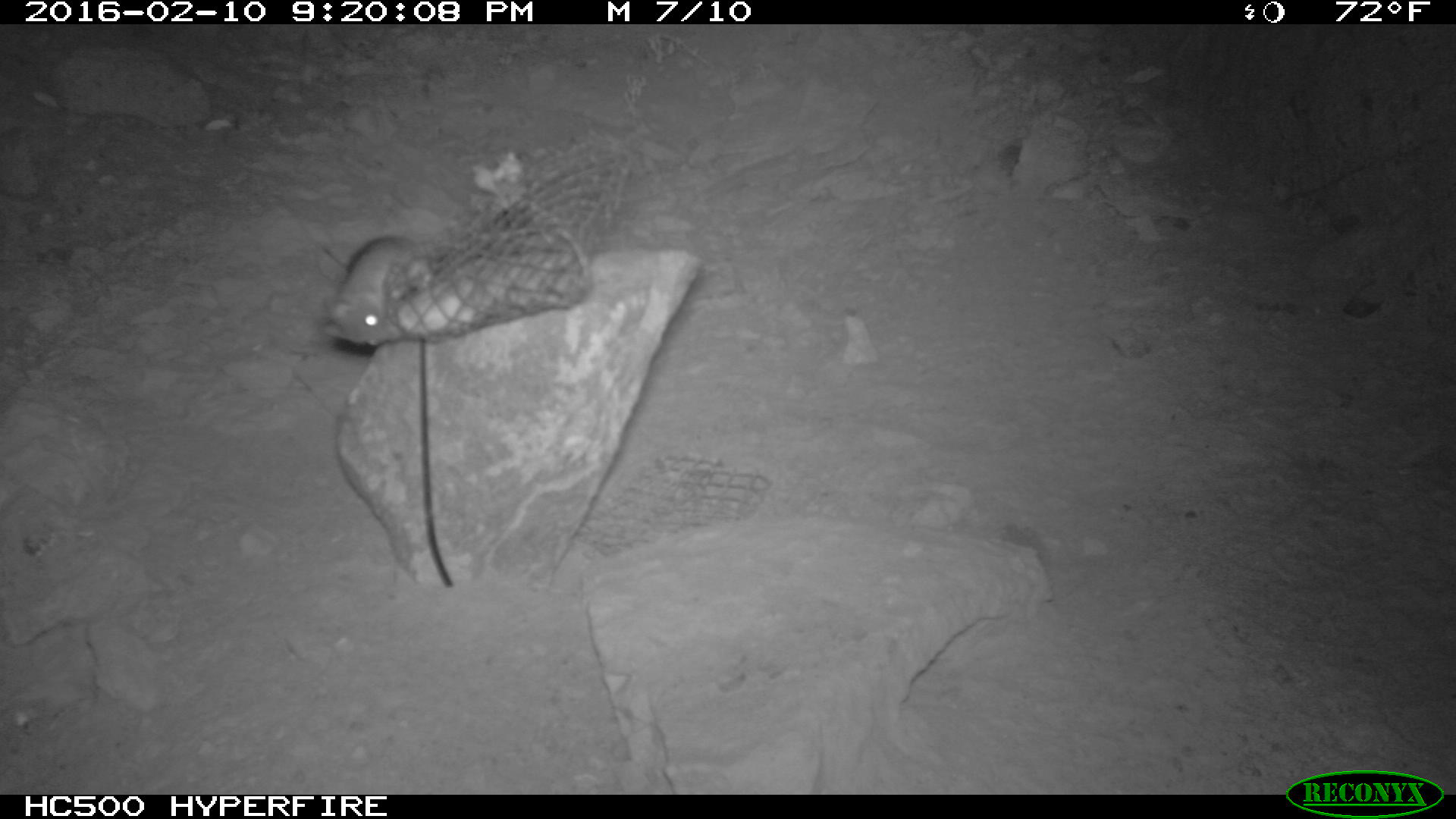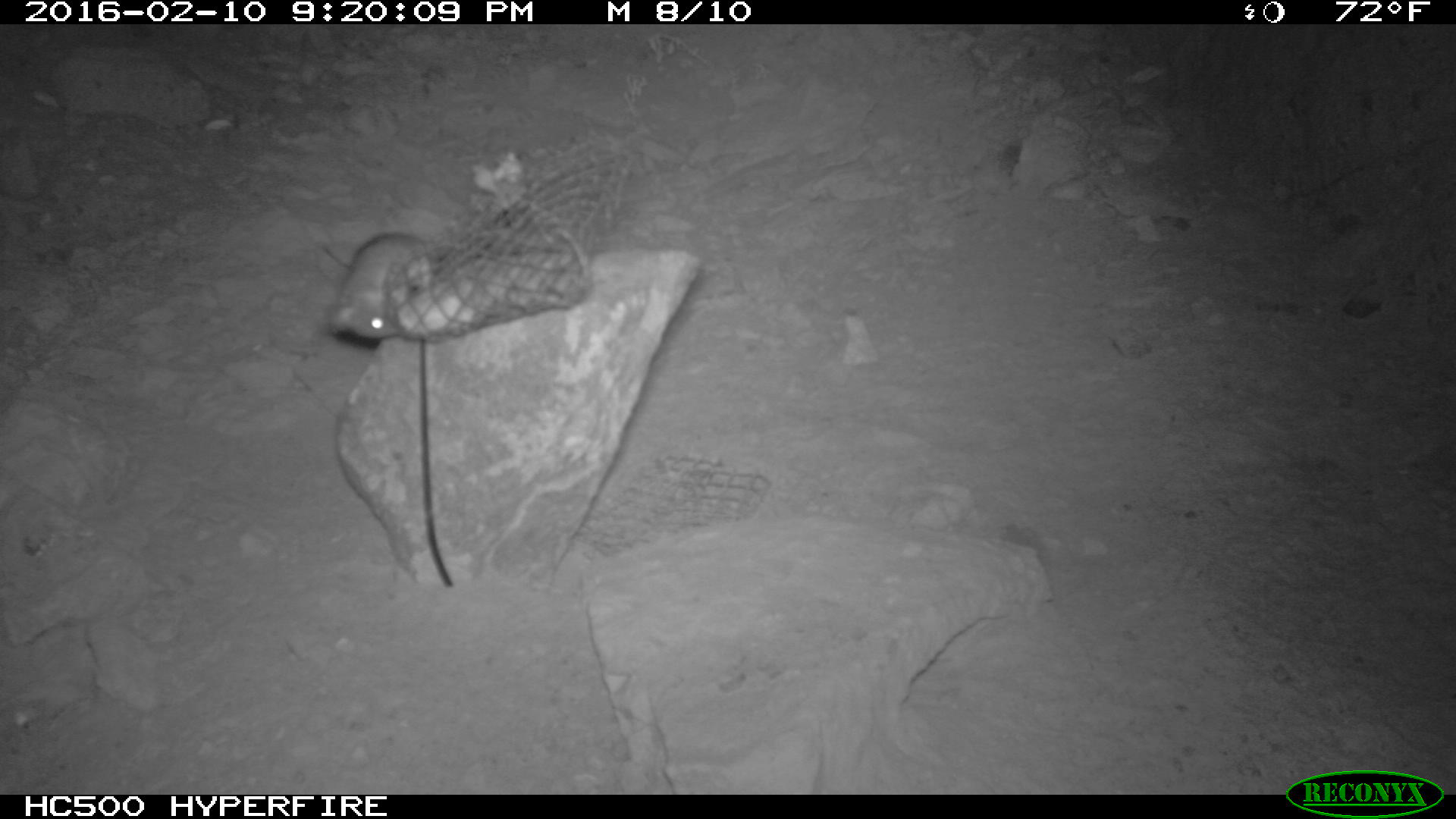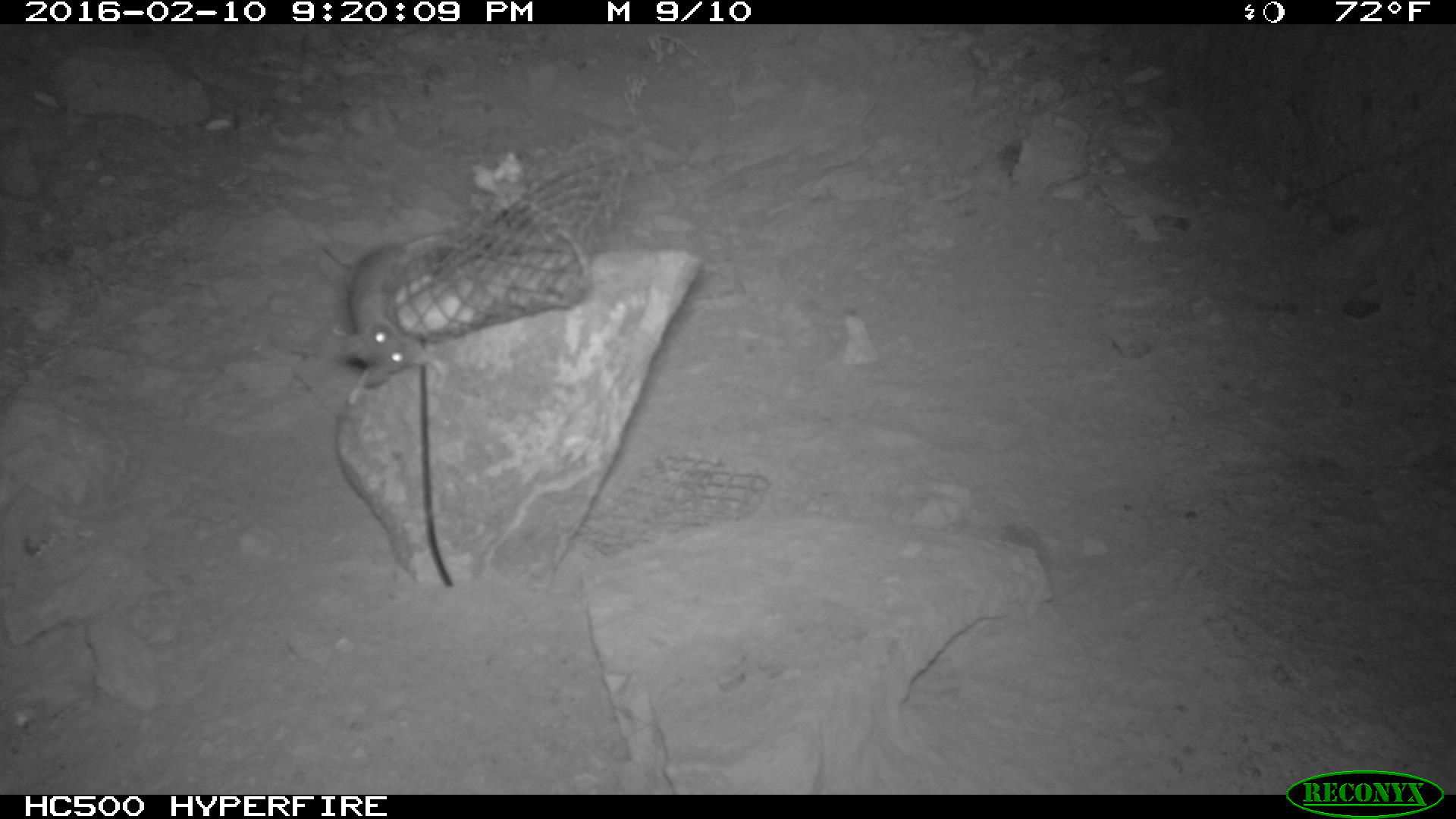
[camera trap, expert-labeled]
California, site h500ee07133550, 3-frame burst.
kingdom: Animalia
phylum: Chordata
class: Mammalia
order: Rodentia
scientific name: Rodentia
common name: rodent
Rodent (Rodentia).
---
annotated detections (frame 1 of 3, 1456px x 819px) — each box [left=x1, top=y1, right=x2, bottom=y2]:
rodent: [left=319, top=234, right=419, bottom=344]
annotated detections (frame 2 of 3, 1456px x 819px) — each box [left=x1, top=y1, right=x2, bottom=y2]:
rodent: [left=325, top=232, right=435, bottom=339]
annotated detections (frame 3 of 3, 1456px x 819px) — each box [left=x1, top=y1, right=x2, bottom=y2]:
rodent: [left=333, top=231, right=450, bottom=388]